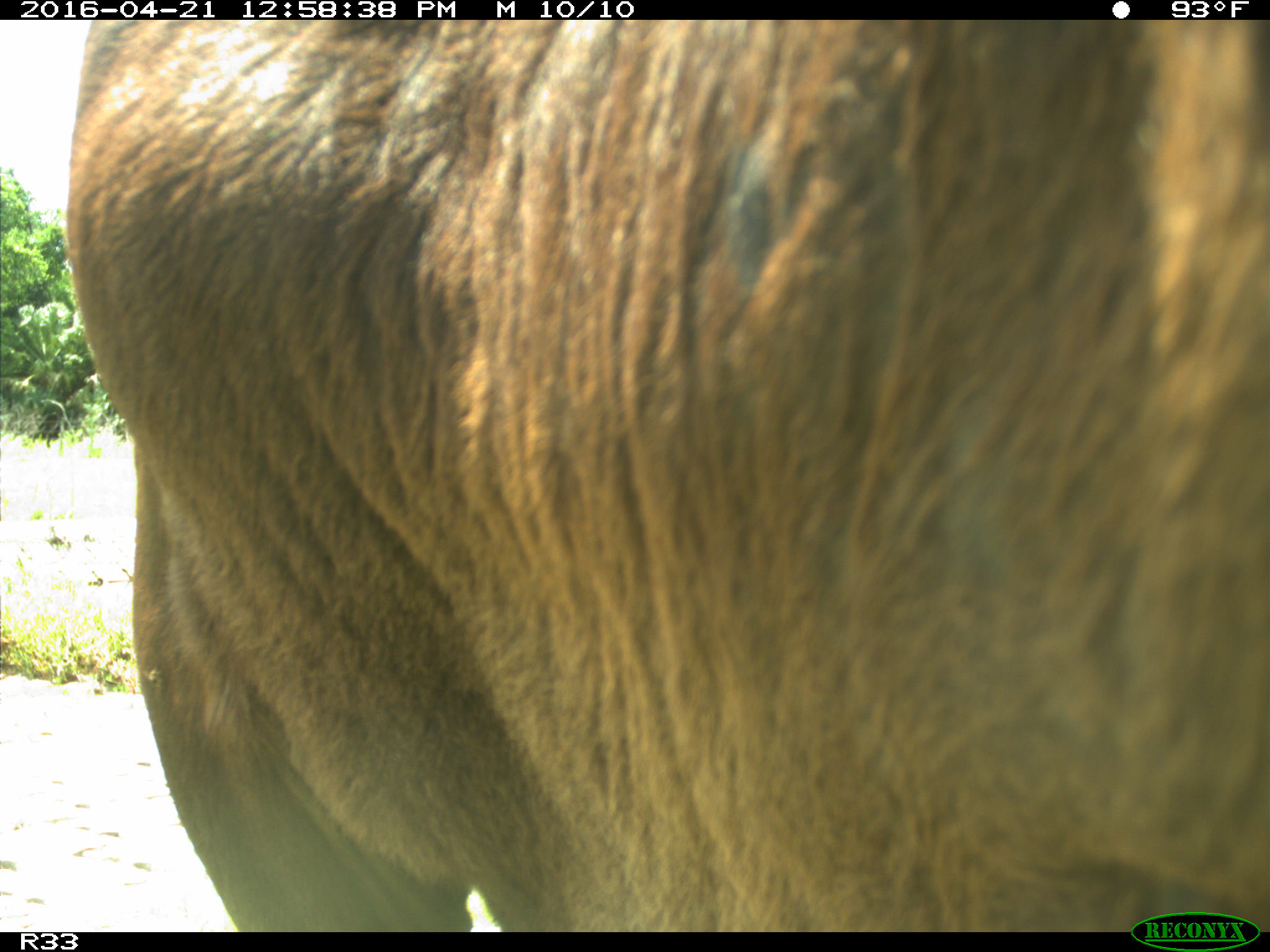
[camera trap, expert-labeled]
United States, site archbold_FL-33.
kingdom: Animalia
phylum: Chordata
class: Mammalia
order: Artiodactyla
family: Bovidae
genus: Bos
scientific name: Bos taurus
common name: domestic cow